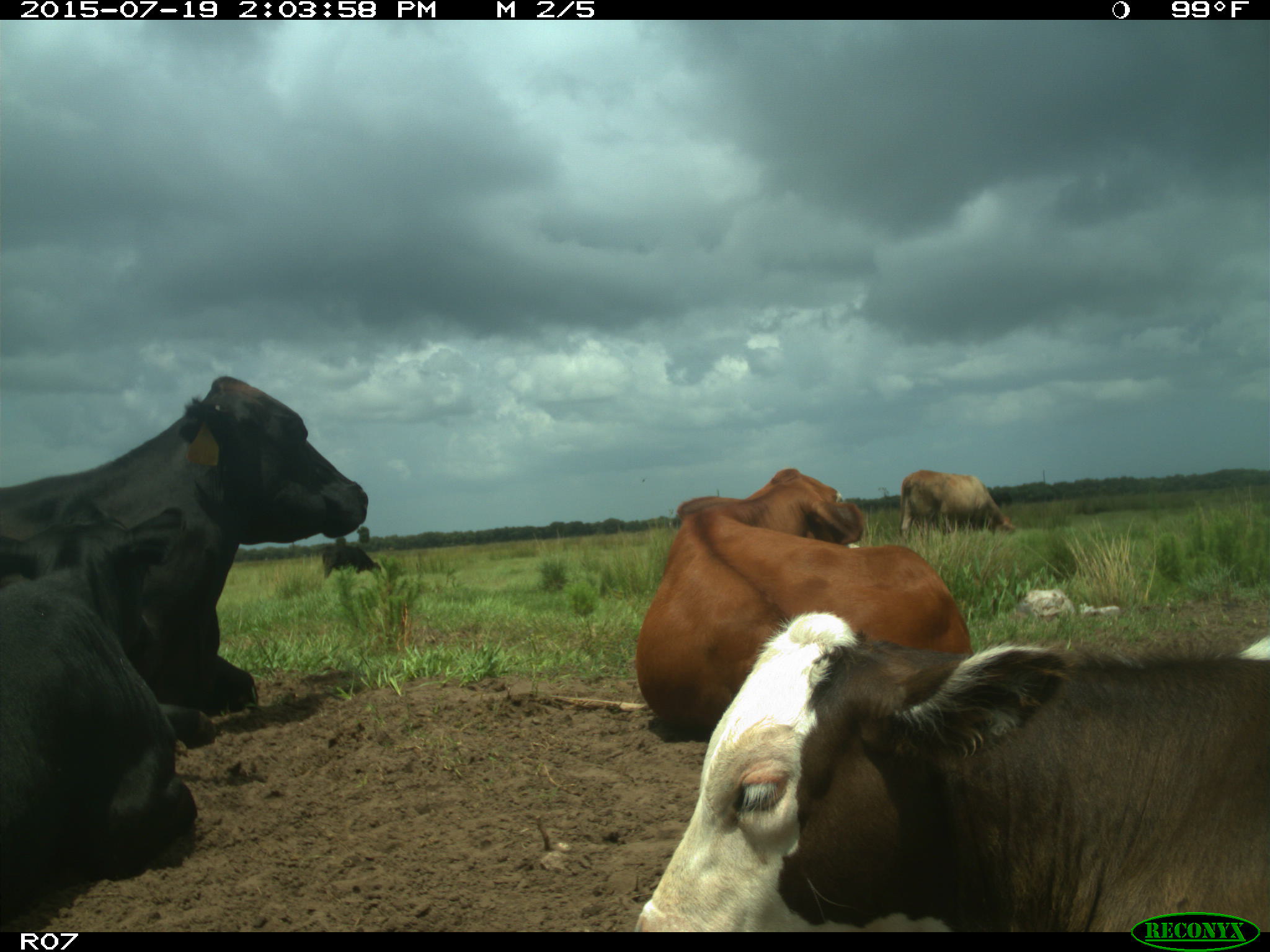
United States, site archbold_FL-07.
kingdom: Animalia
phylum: Chordata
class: Mammalia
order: Artiodactyla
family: Bovidae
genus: Bos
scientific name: Bos taurus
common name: domestic cow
Bos taurus (domestic cow).